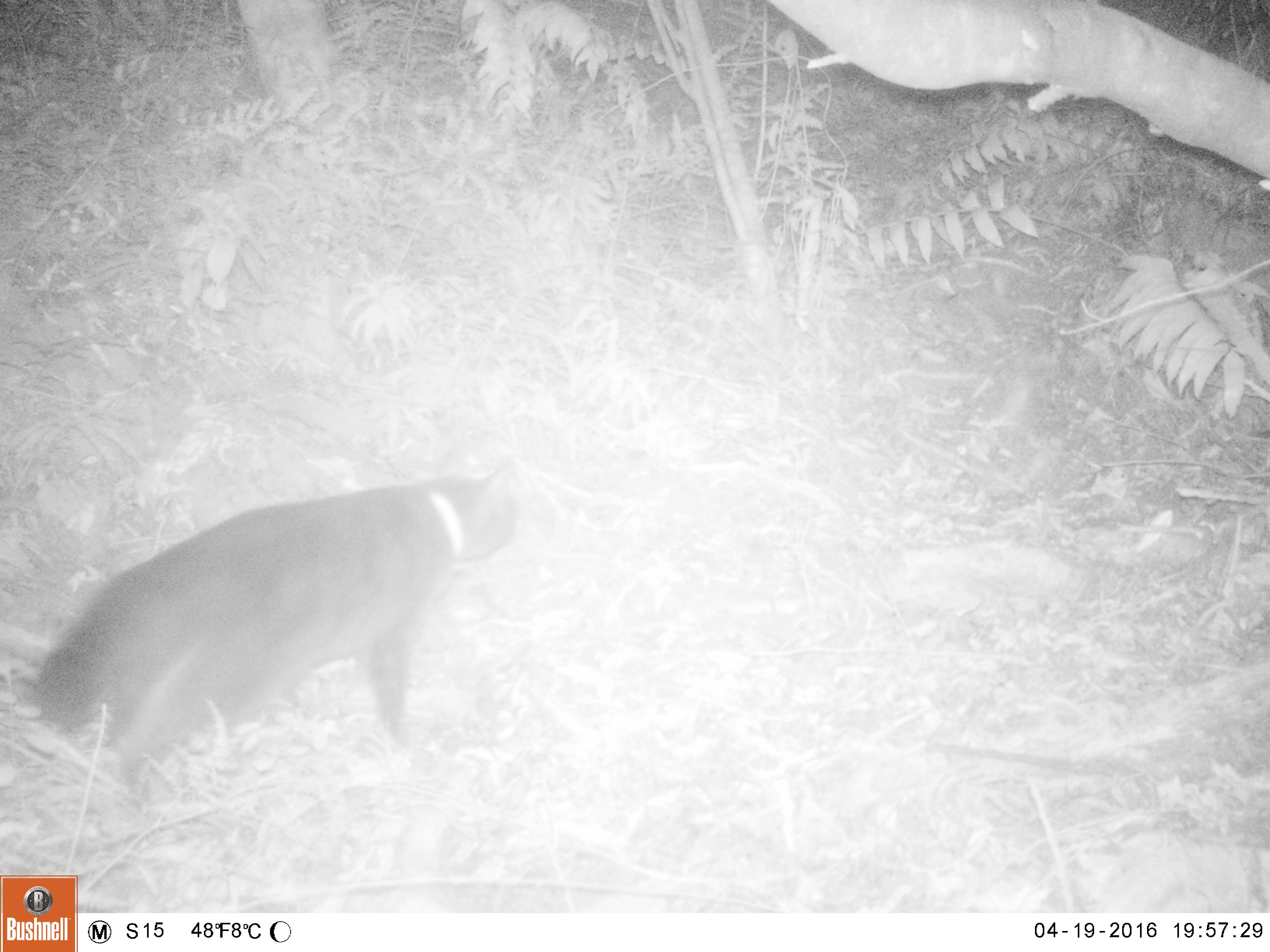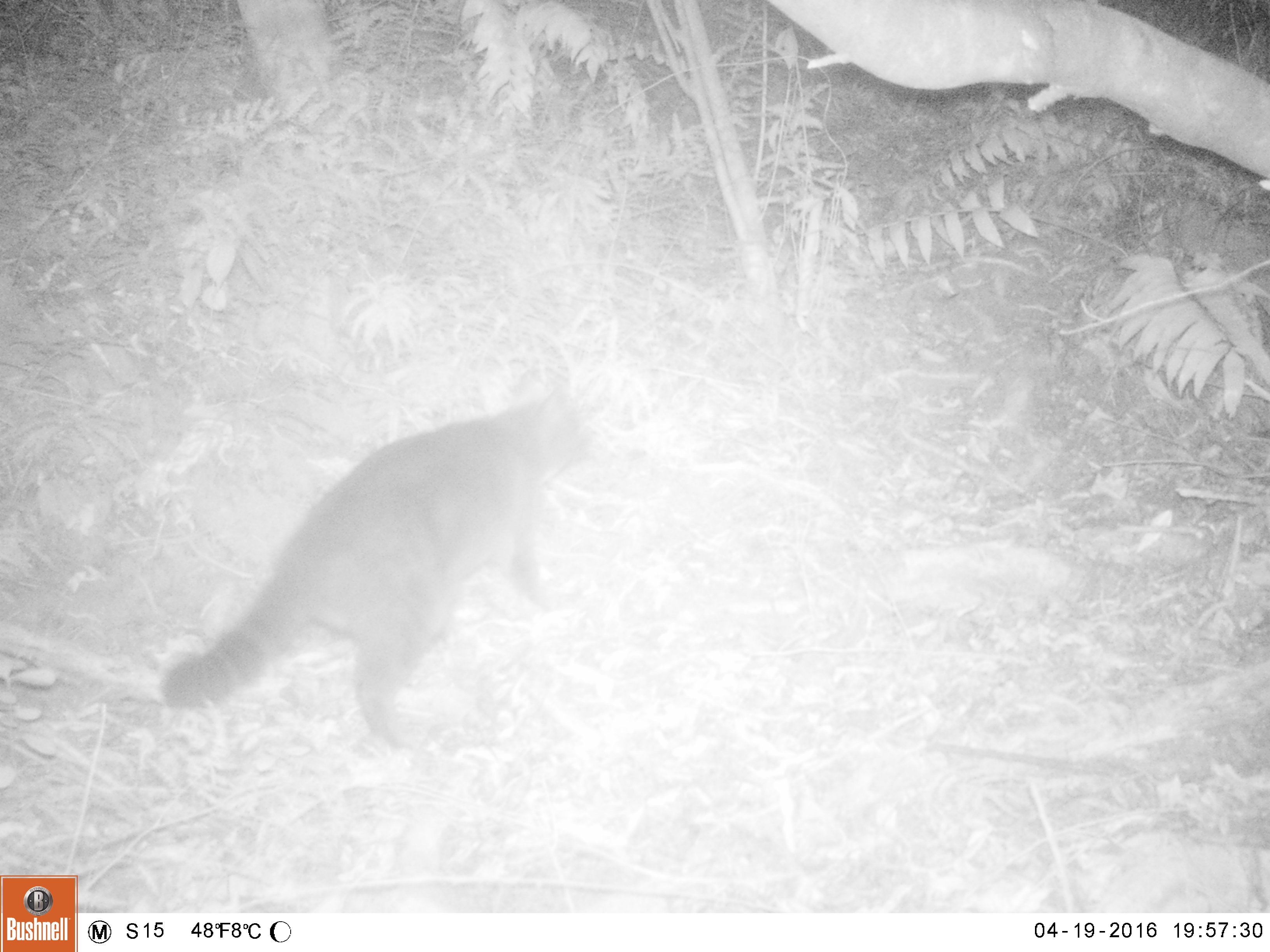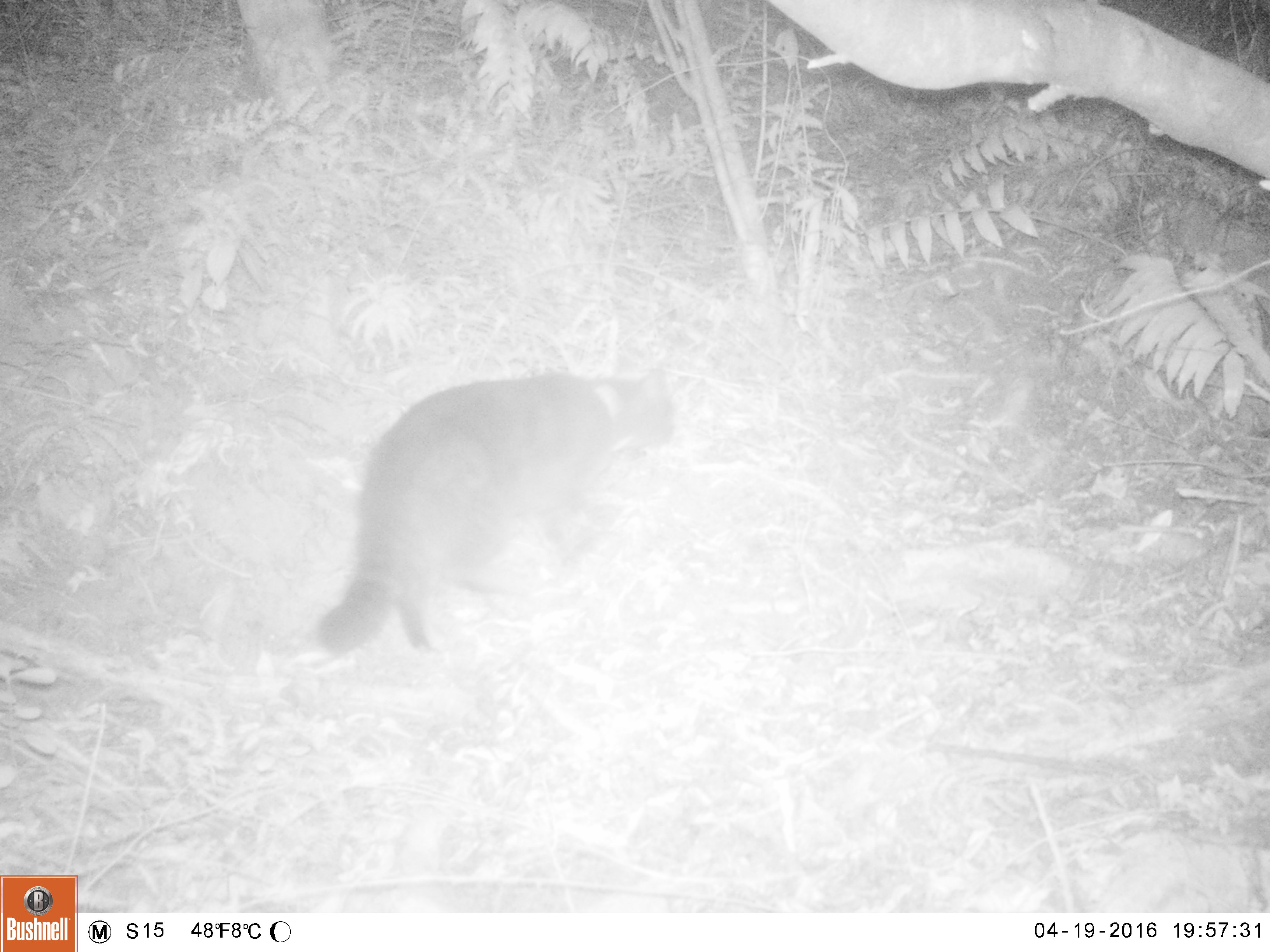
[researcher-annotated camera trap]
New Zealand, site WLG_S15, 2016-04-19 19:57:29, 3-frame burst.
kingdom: Animalia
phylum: Chordata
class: Mammalia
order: Carnivora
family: Felidae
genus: Felis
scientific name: Felis catus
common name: domestic cat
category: cat